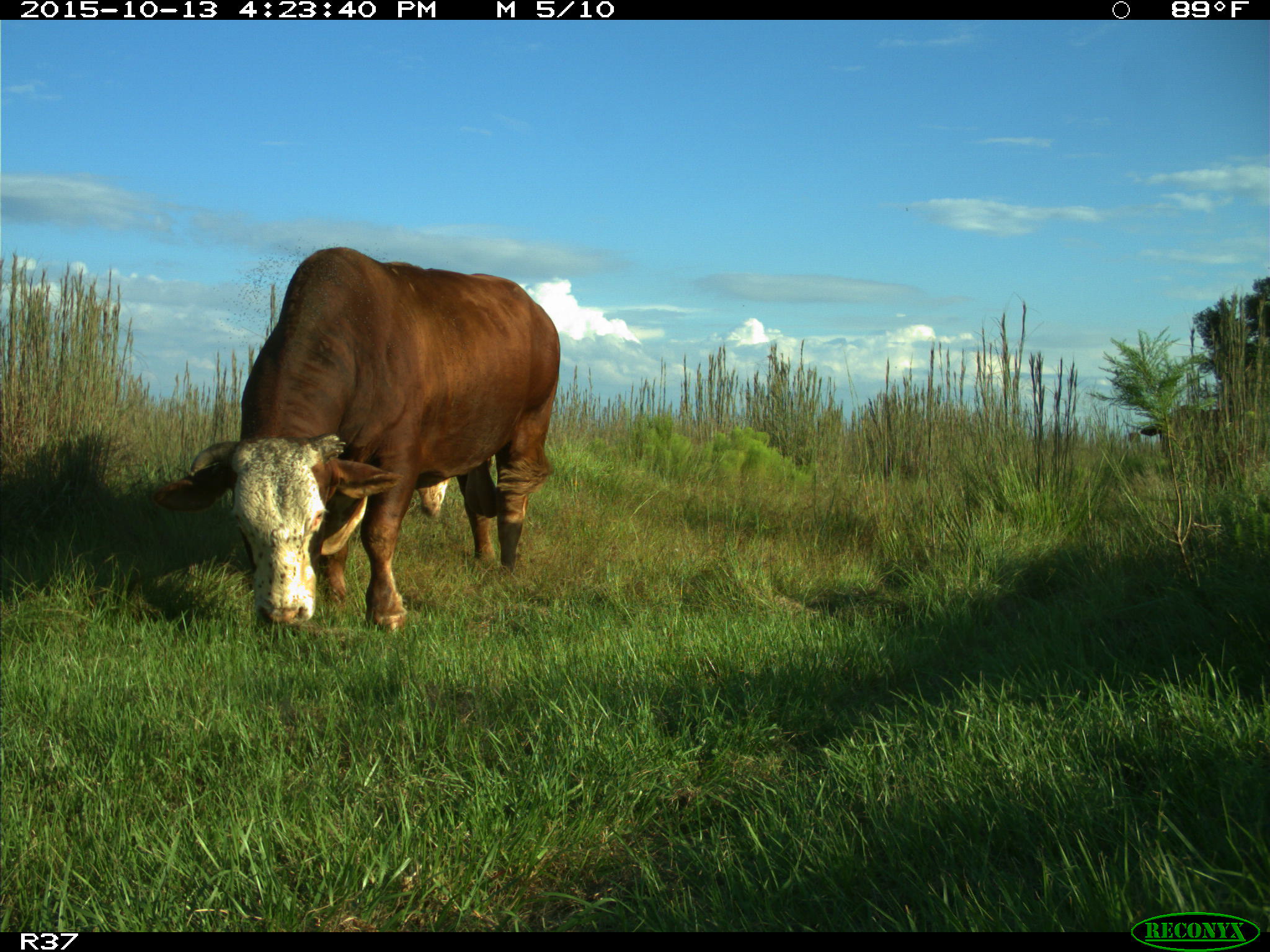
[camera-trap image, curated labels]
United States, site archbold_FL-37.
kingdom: Animalia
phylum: Chordata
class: Mammalia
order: Artiodactyla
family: Bovidae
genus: Bos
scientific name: Bos taurus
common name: domestic cow